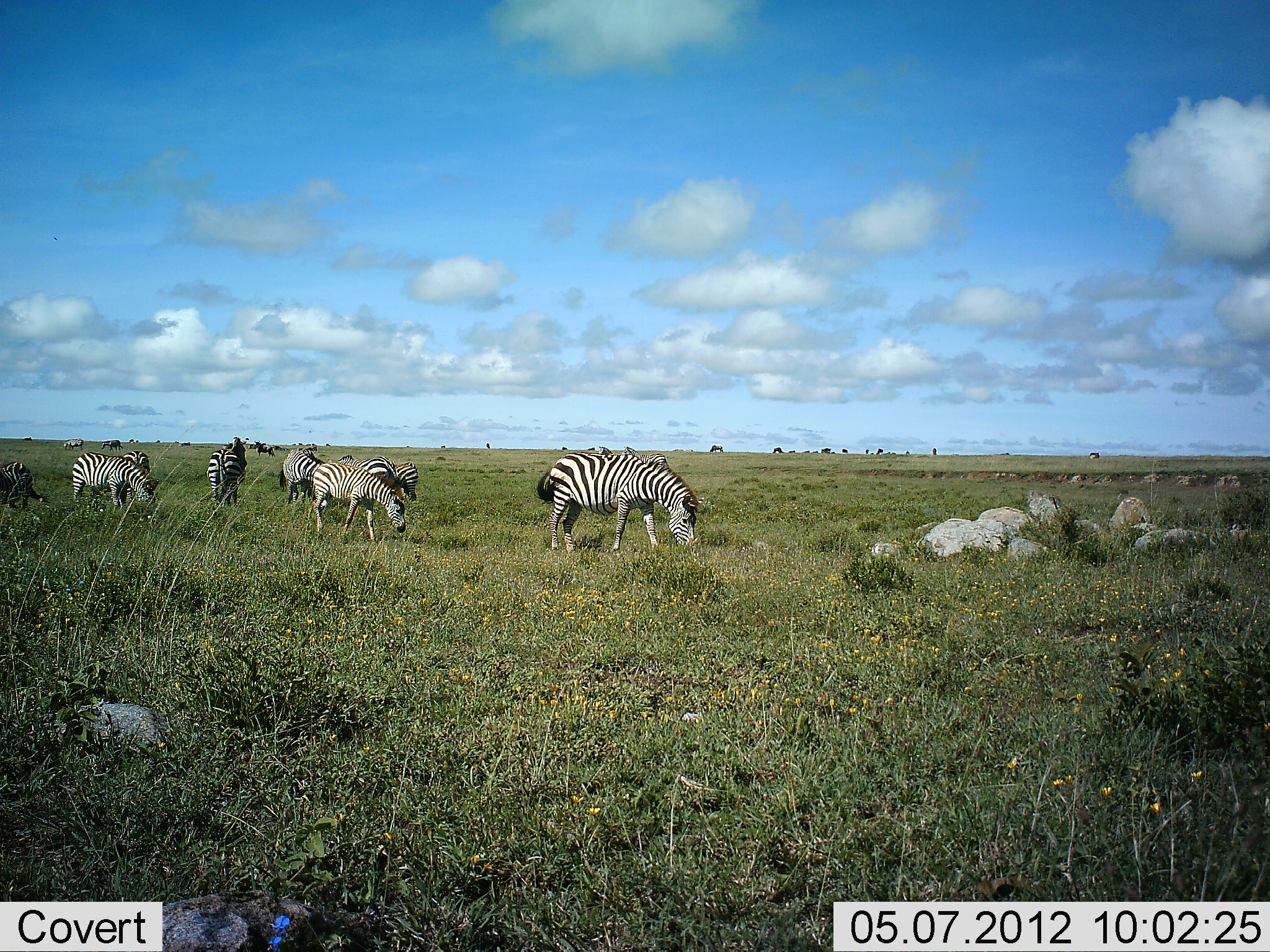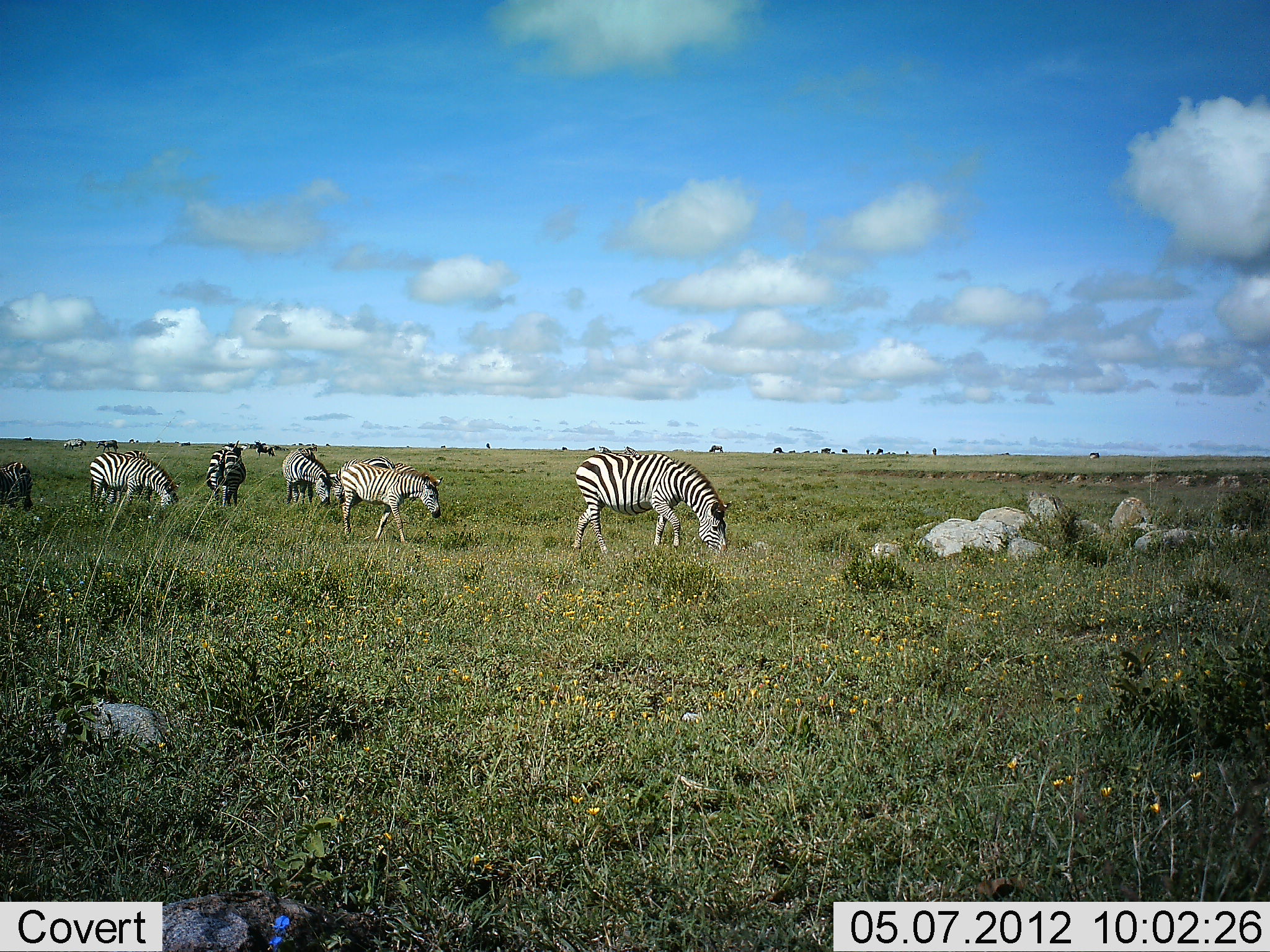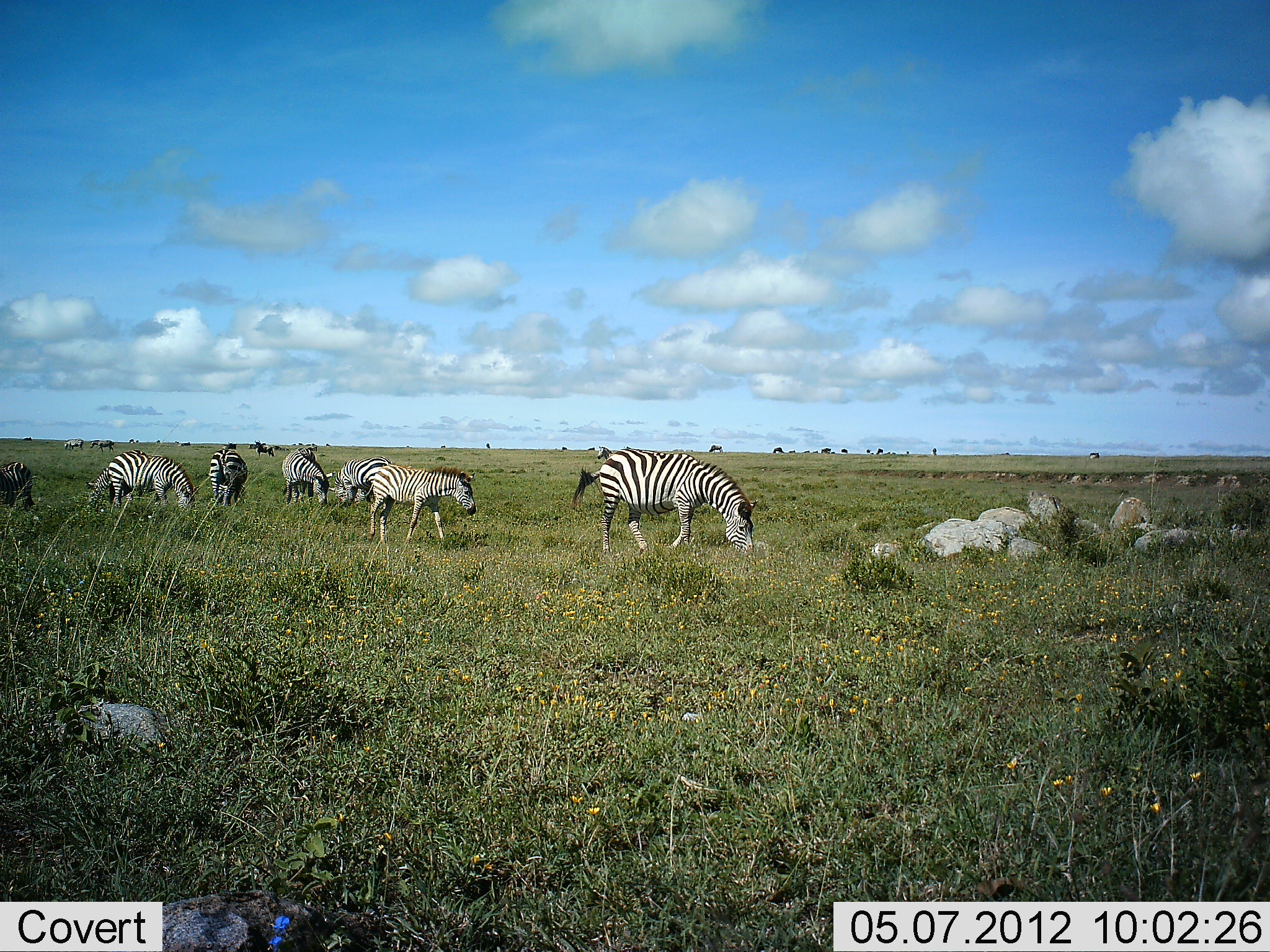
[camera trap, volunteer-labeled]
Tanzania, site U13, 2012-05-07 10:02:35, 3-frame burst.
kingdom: Animalia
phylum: Chordata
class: Mammalia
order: Perissodactyla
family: Equidae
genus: Equus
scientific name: Equus quagga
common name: plains zebra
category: zebra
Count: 7.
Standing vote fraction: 58%.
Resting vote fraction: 0%.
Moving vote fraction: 50%.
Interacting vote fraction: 0%.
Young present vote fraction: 8%.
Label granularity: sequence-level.